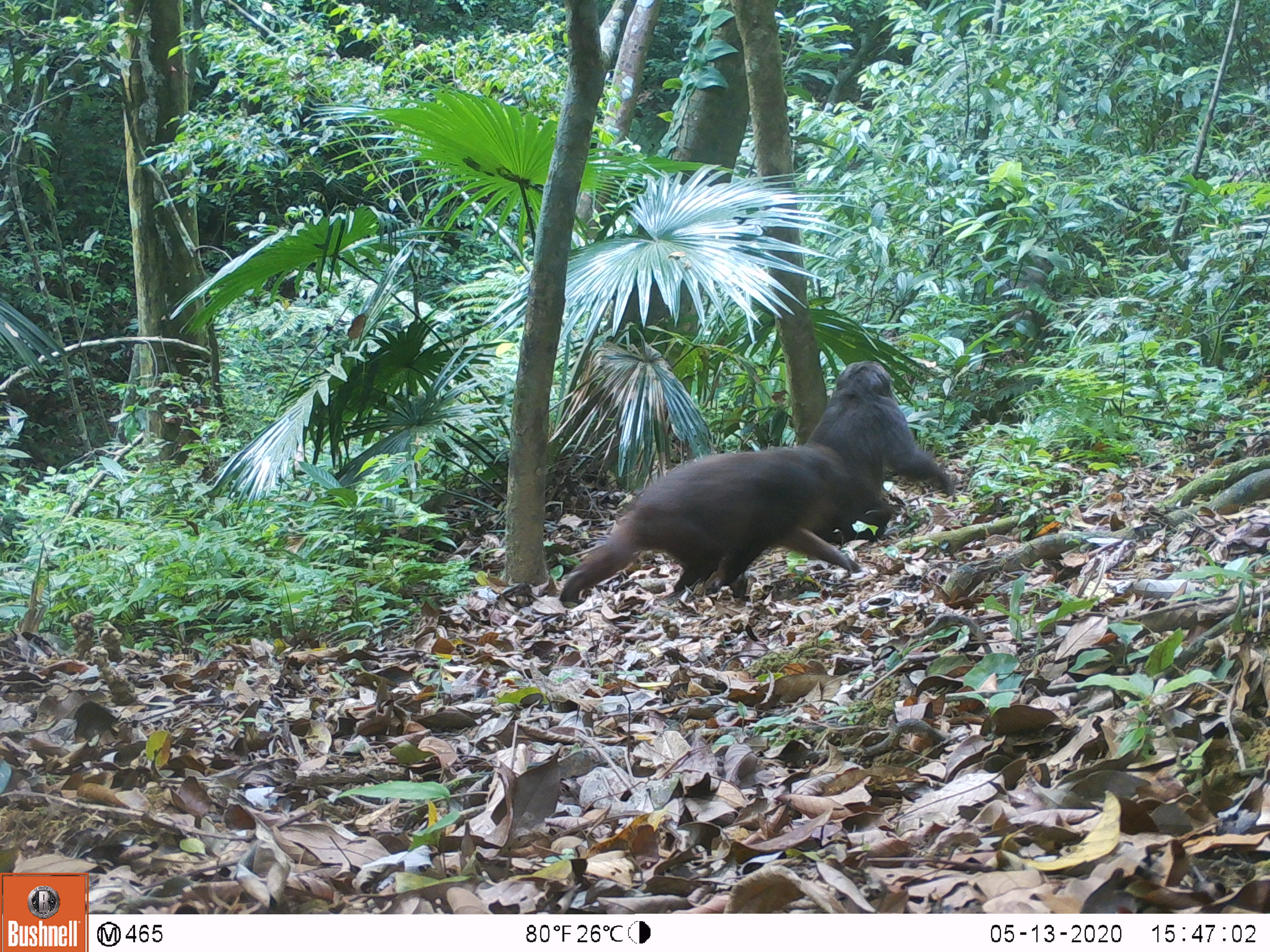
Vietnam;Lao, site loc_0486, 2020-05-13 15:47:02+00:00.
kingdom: Animalia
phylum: Chordata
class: Mammalia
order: Primates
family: Cercopithecidae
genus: Macaca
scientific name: Macaca arctoides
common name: stump-tailed macaque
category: stump tailed macaque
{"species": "stump tailed macaque (stump-tailed macaque) (Macaca arctoides)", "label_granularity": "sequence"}